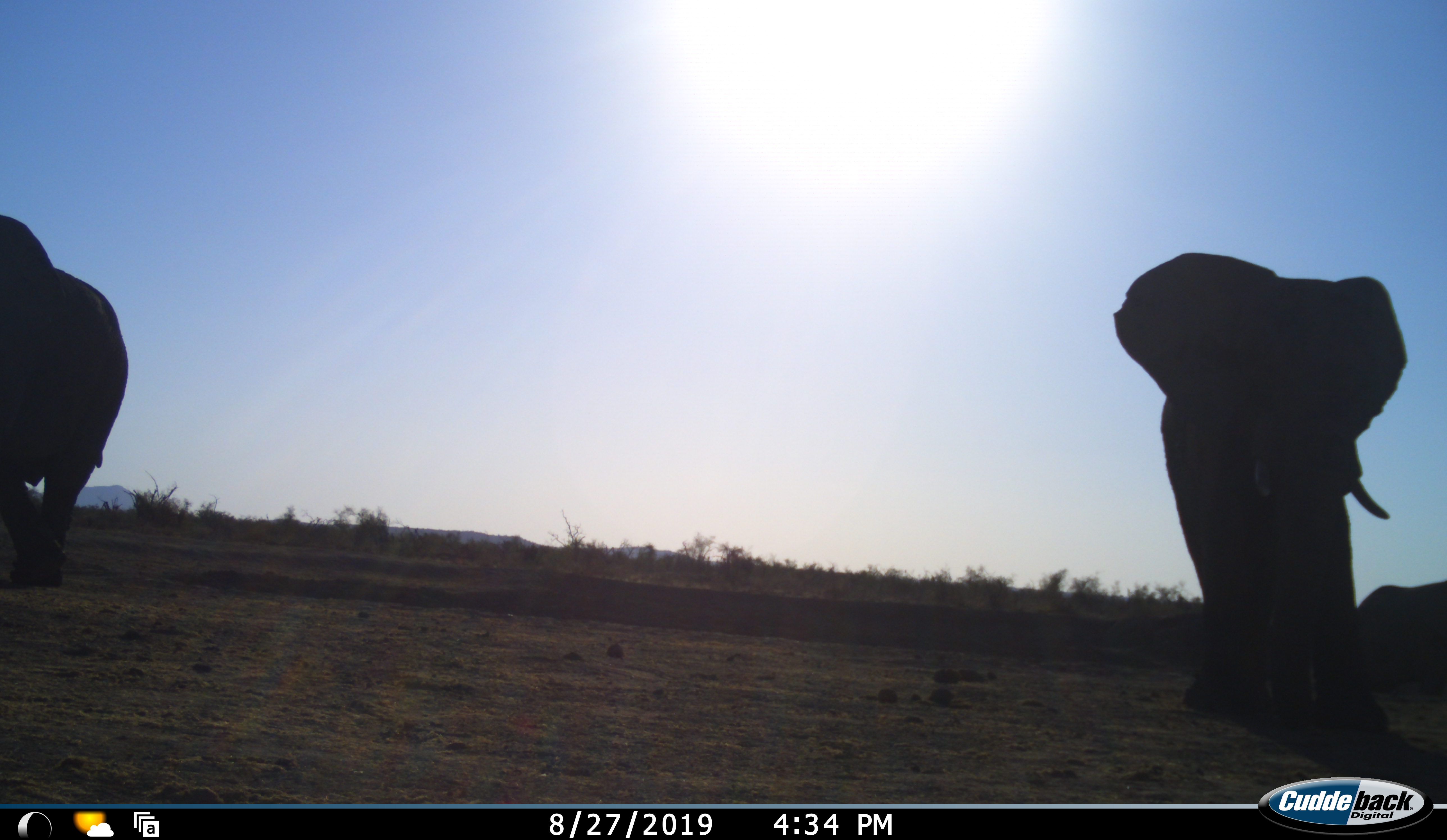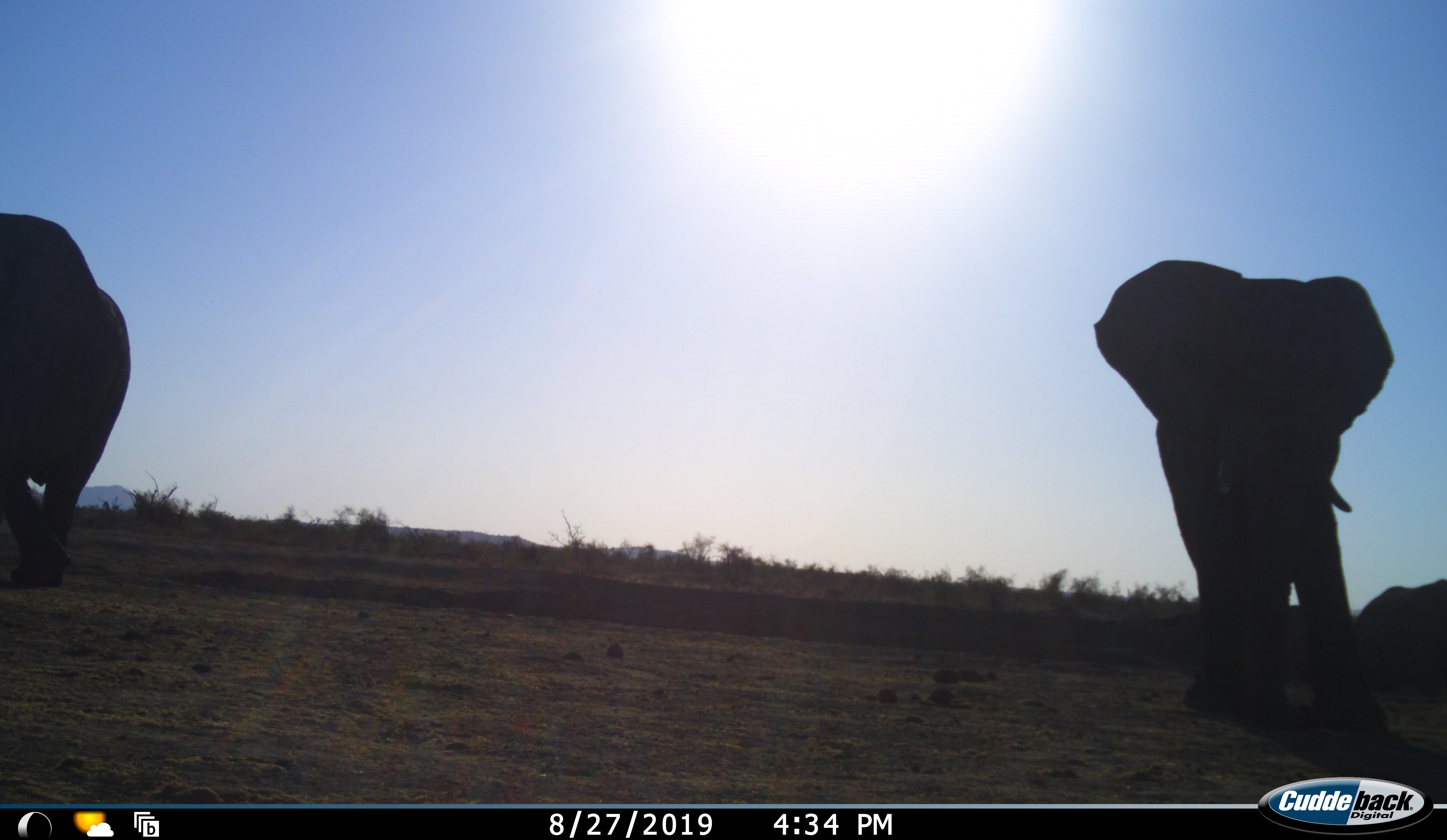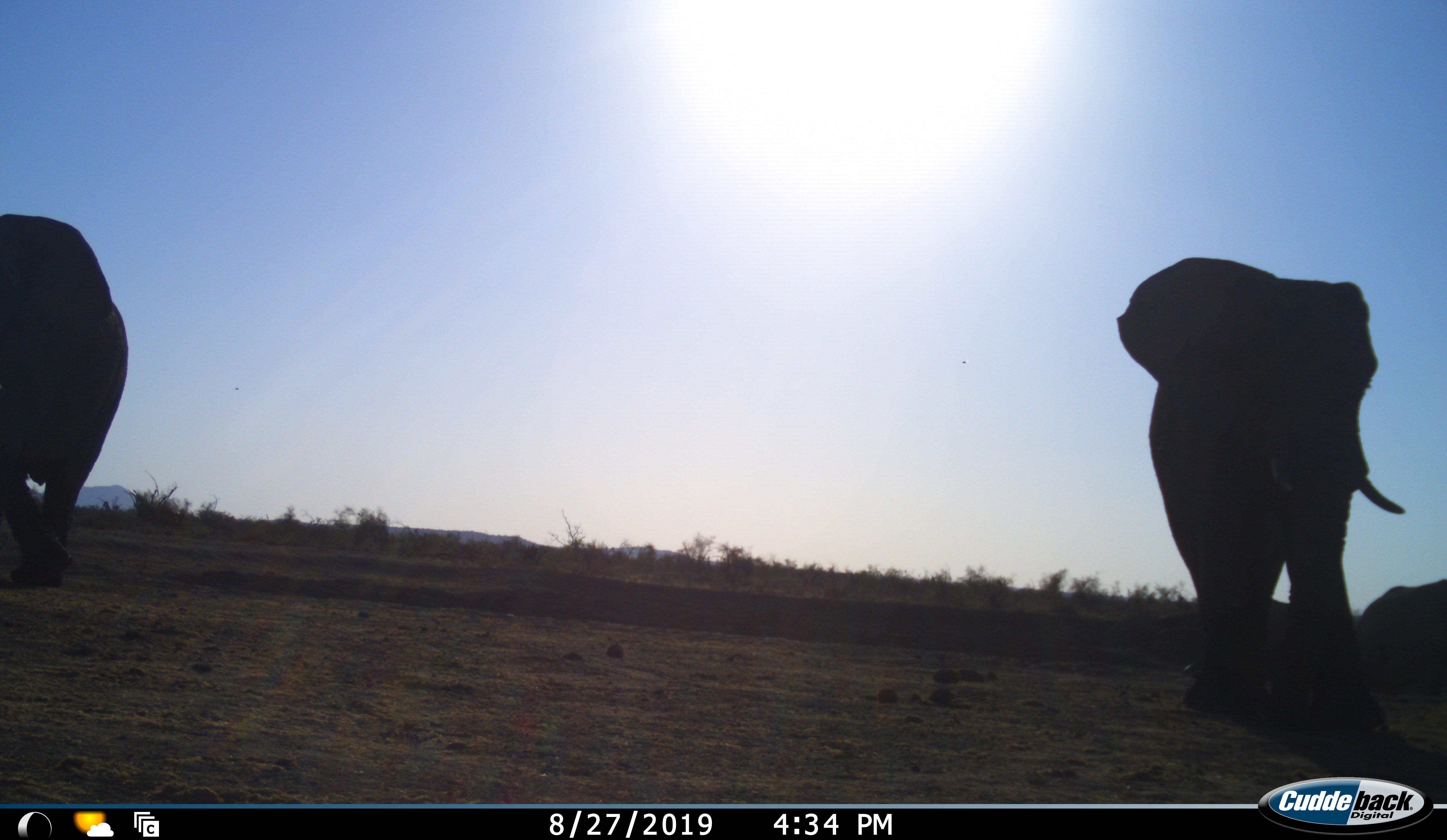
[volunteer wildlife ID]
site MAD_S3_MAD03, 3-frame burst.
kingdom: Animalia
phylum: Chordata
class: Mammalia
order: Proboscidea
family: Elephantidae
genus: Loxodonta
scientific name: Loxodonta africana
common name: african bush elephant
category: elephant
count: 3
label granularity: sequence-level